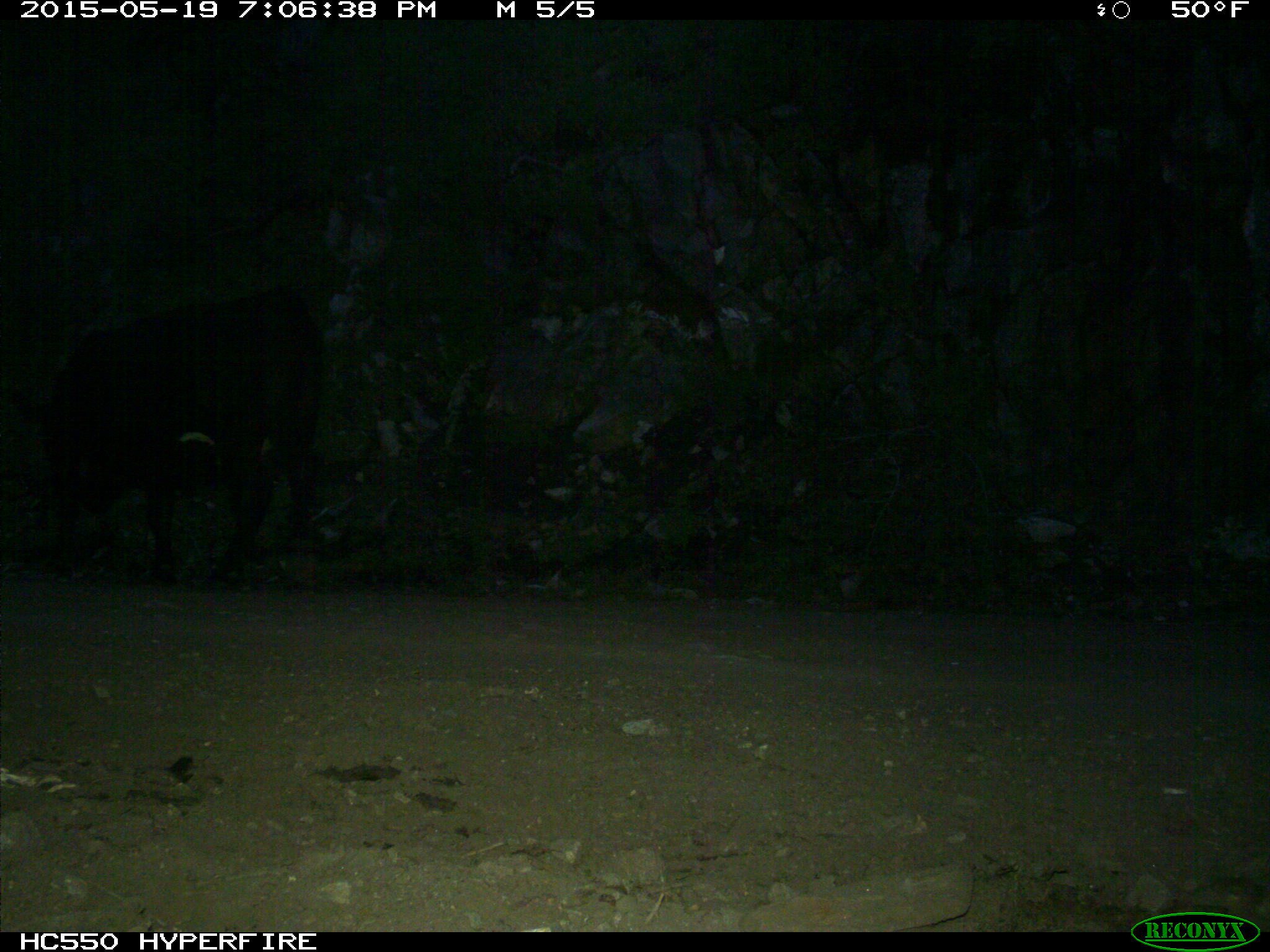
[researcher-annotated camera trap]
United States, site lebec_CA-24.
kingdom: Animalia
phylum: Chordata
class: Mammalia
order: Artiodactyla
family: Bovidae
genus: Bos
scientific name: Bos taurus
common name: domestic cow